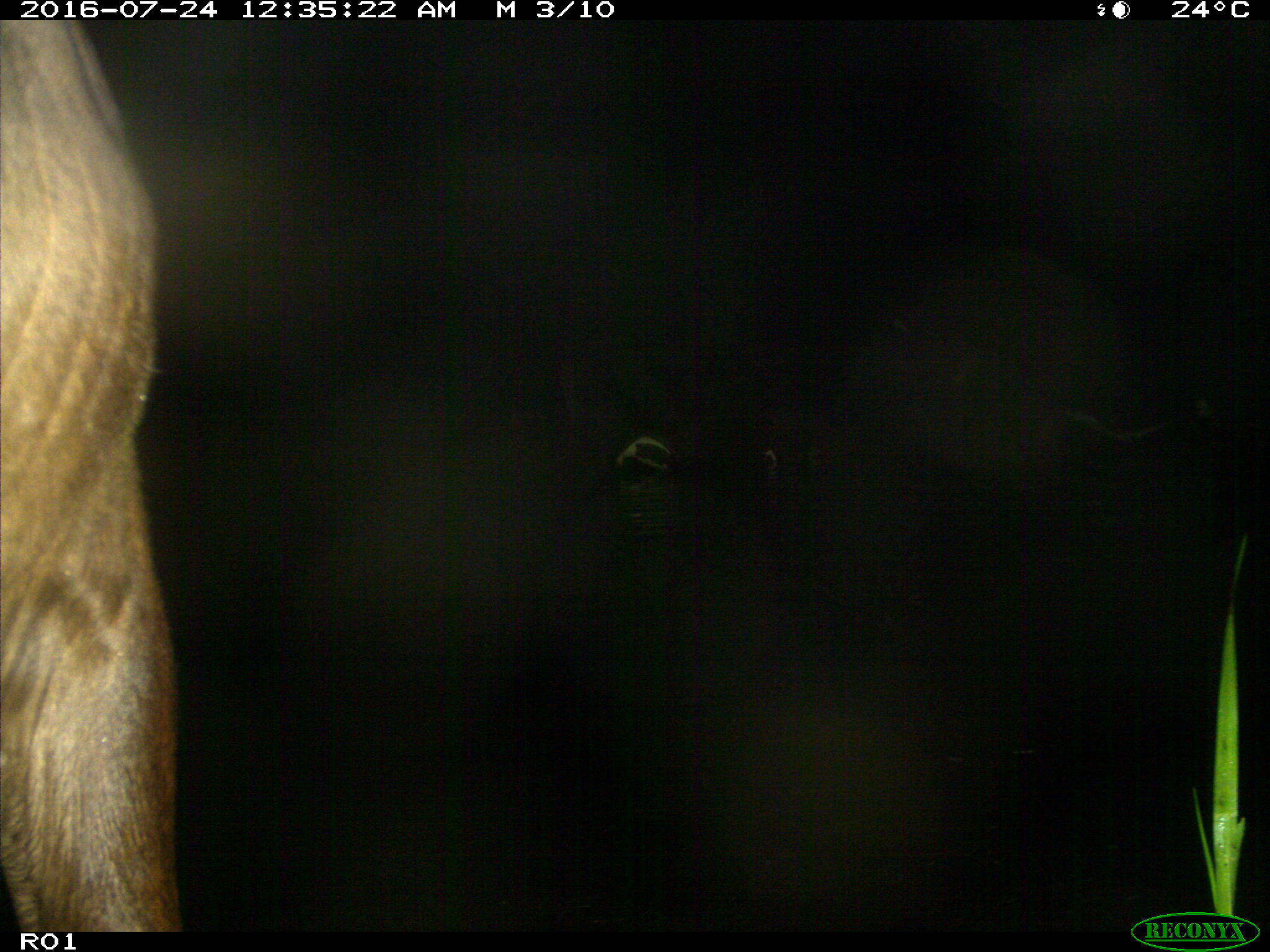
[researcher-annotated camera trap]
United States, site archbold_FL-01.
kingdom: Animalia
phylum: Chordata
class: Mammalia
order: Artiodactyla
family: Bovidae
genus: Bos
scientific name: Bos taurus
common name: domestic cow